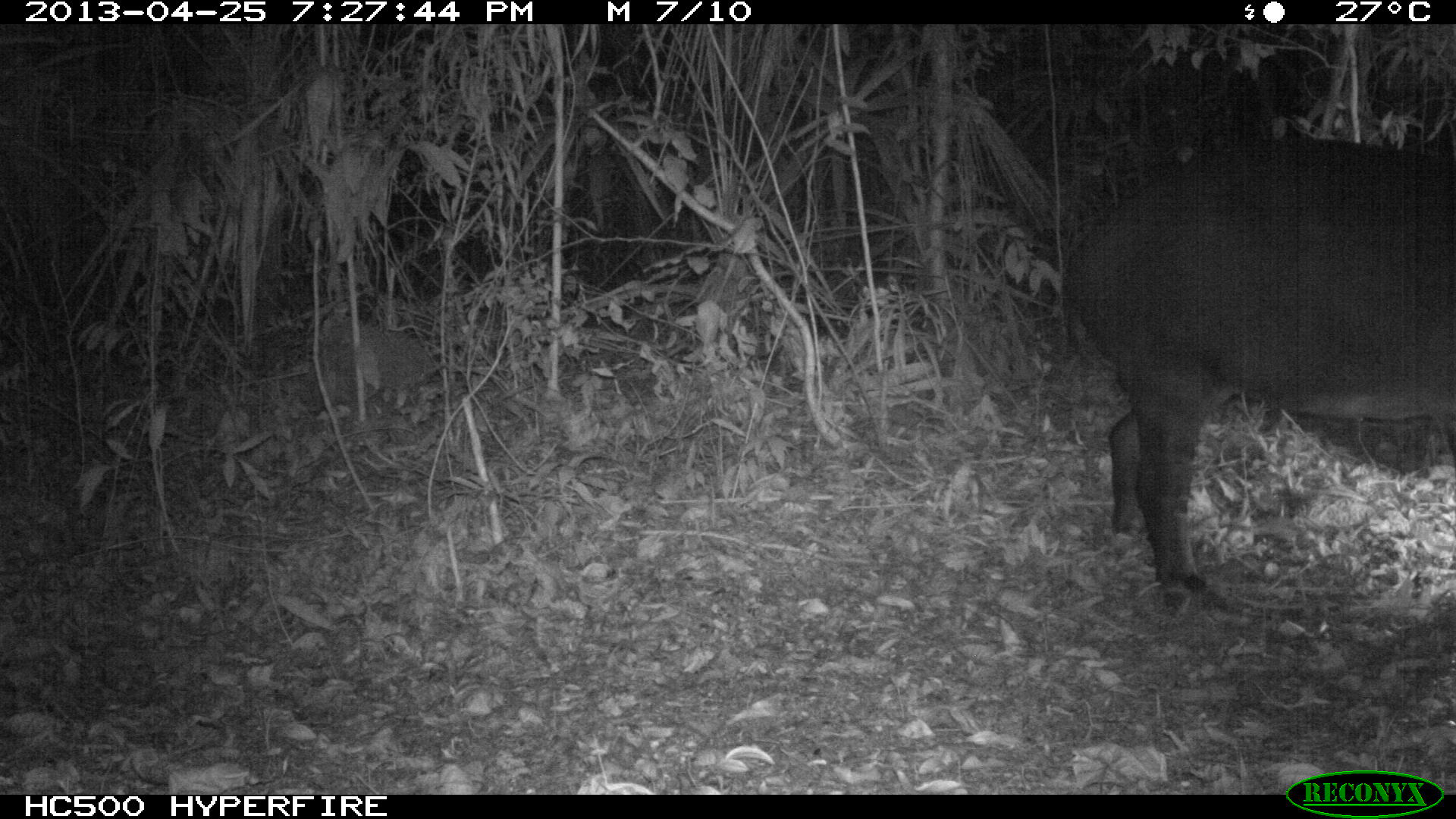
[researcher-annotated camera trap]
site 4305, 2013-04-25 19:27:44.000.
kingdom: Animalia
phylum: Chordata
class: Mammalia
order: Perissodactyla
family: Tapiridae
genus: Tapirus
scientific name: Tapirus bairdii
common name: baird's tapir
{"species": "Tapirus bairdii (baird's tapir)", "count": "1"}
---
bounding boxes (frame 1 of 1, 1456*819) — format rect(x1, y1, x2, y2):
tapirus bairdii: rect(1055, 133, 1456, 622)